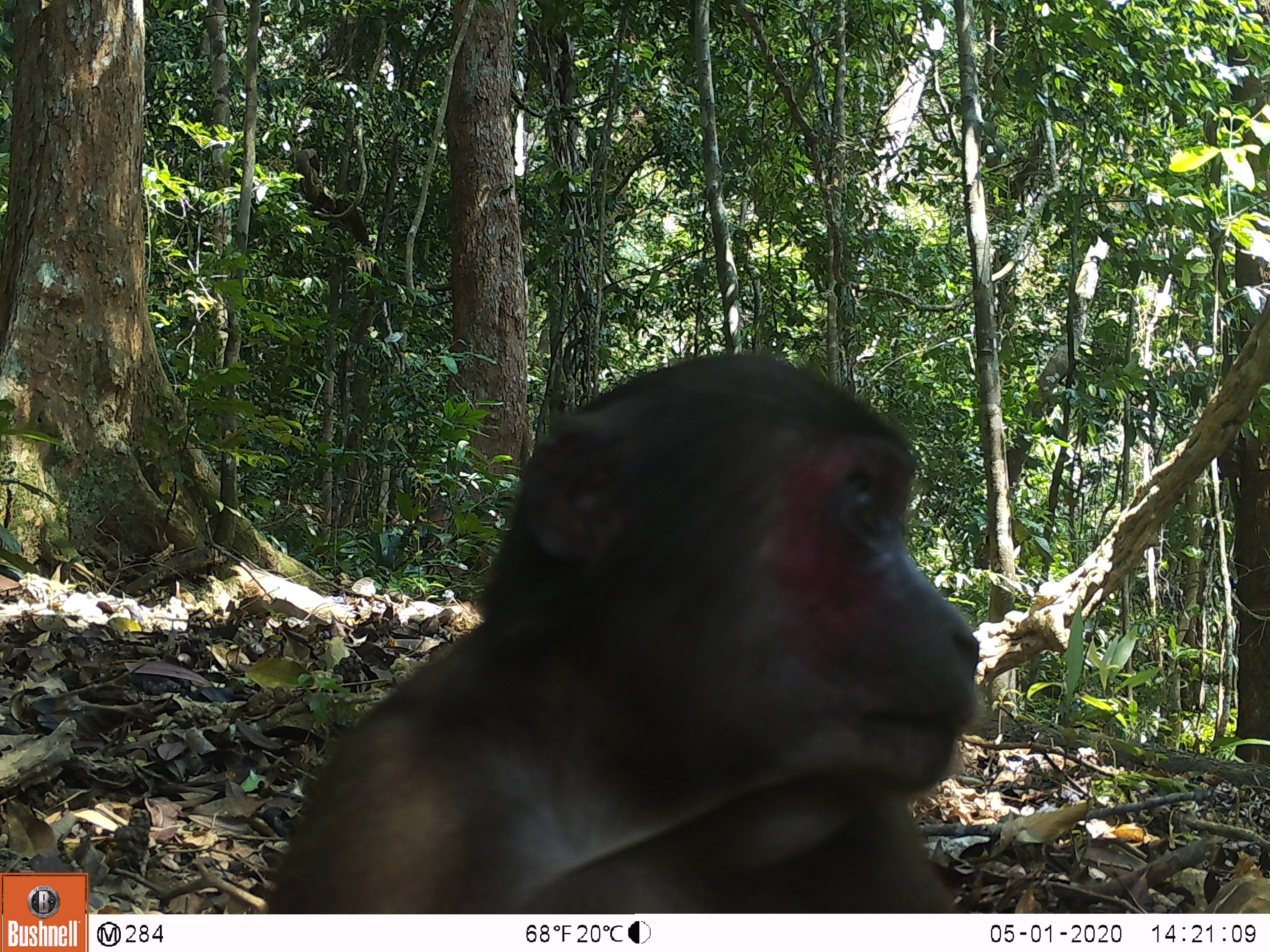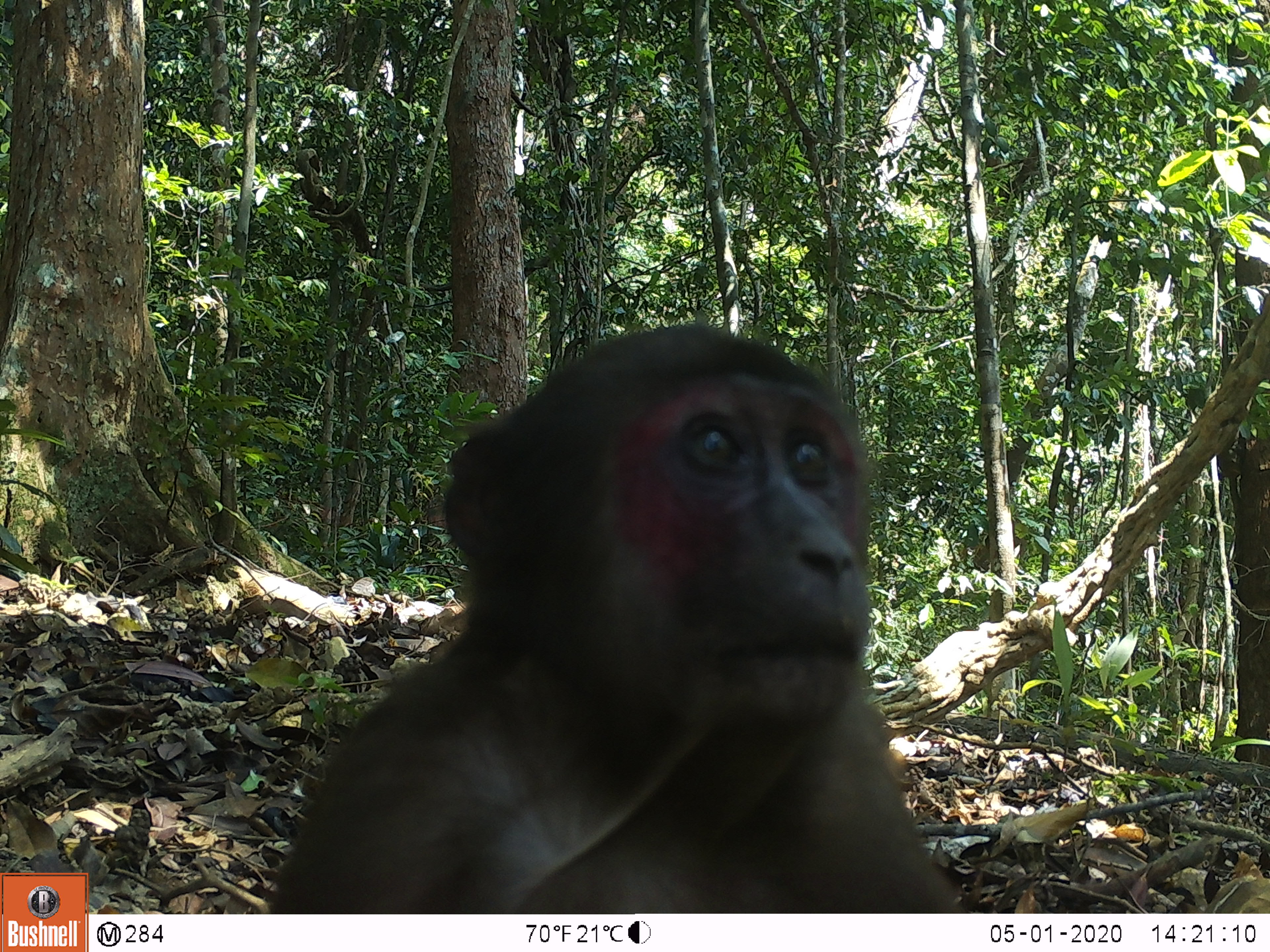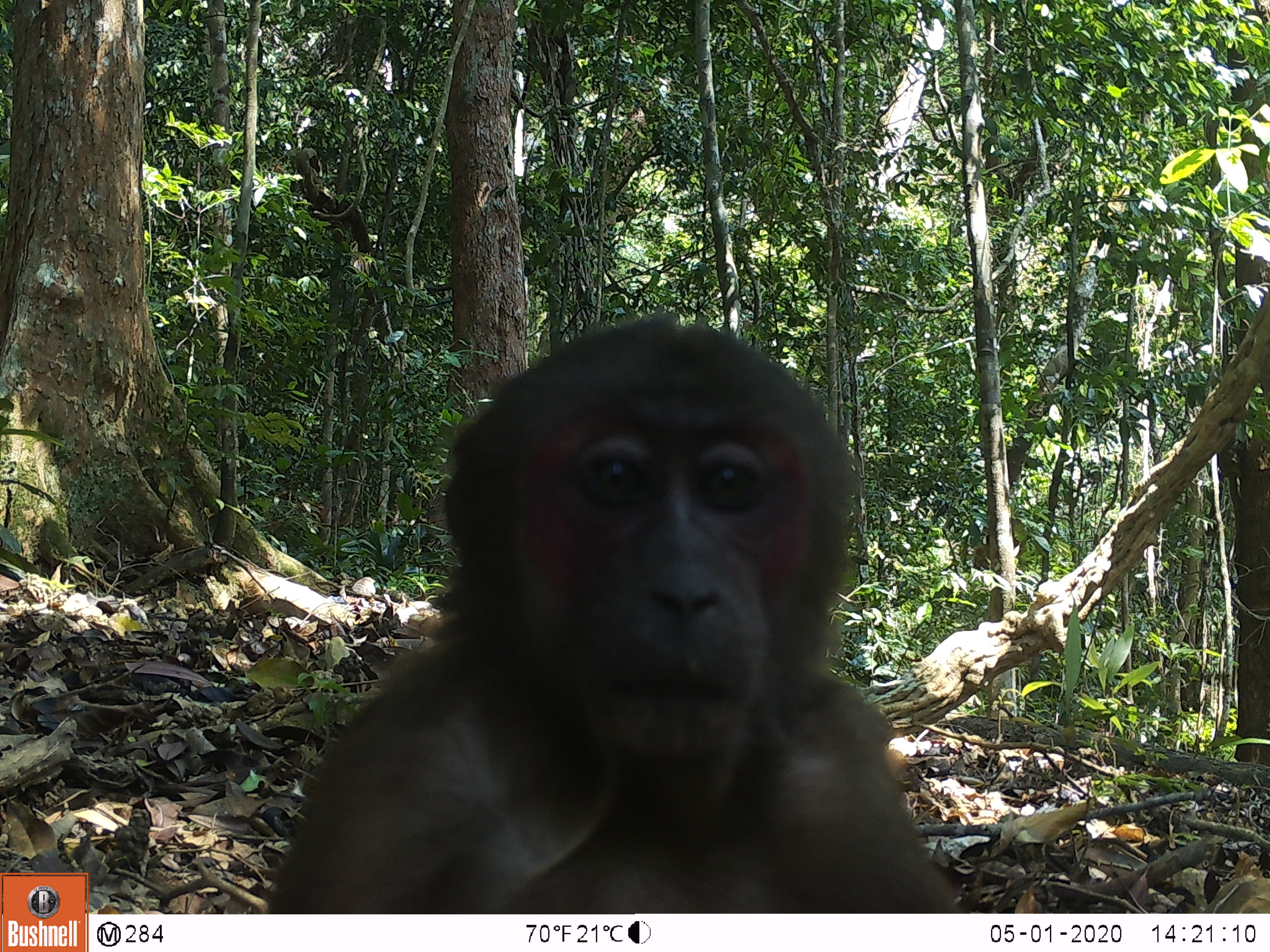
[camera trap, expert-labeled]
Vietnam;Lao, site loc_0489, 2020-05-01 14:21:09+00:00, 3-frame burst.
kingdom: Animalia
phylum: Chordata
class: Mammalia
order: Primates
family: Cercopithecidae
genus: Macaca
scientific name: Macaca arctoides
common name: stump-tailed macaque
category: stump tailed macaque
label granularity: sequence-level